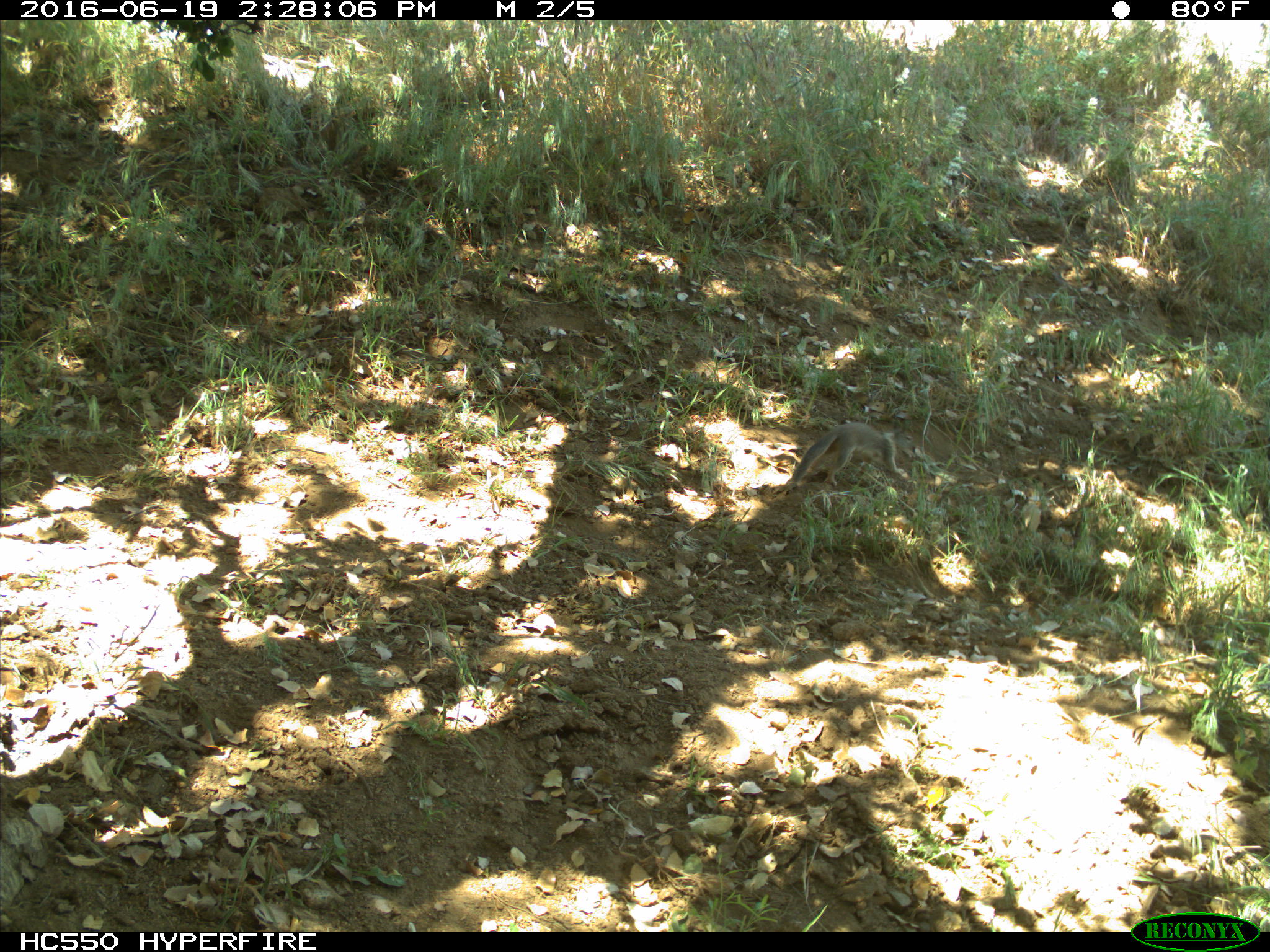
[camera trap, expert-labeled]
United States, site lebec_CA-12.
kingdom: Animalia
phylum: Chordata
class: Mammalia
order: Rodentia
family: Sciuridae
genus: Otospermophilus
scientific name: Otospermophilus beecheyi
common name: california ground squirrel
Otospermophilus beecheyi (california ground squirrel).